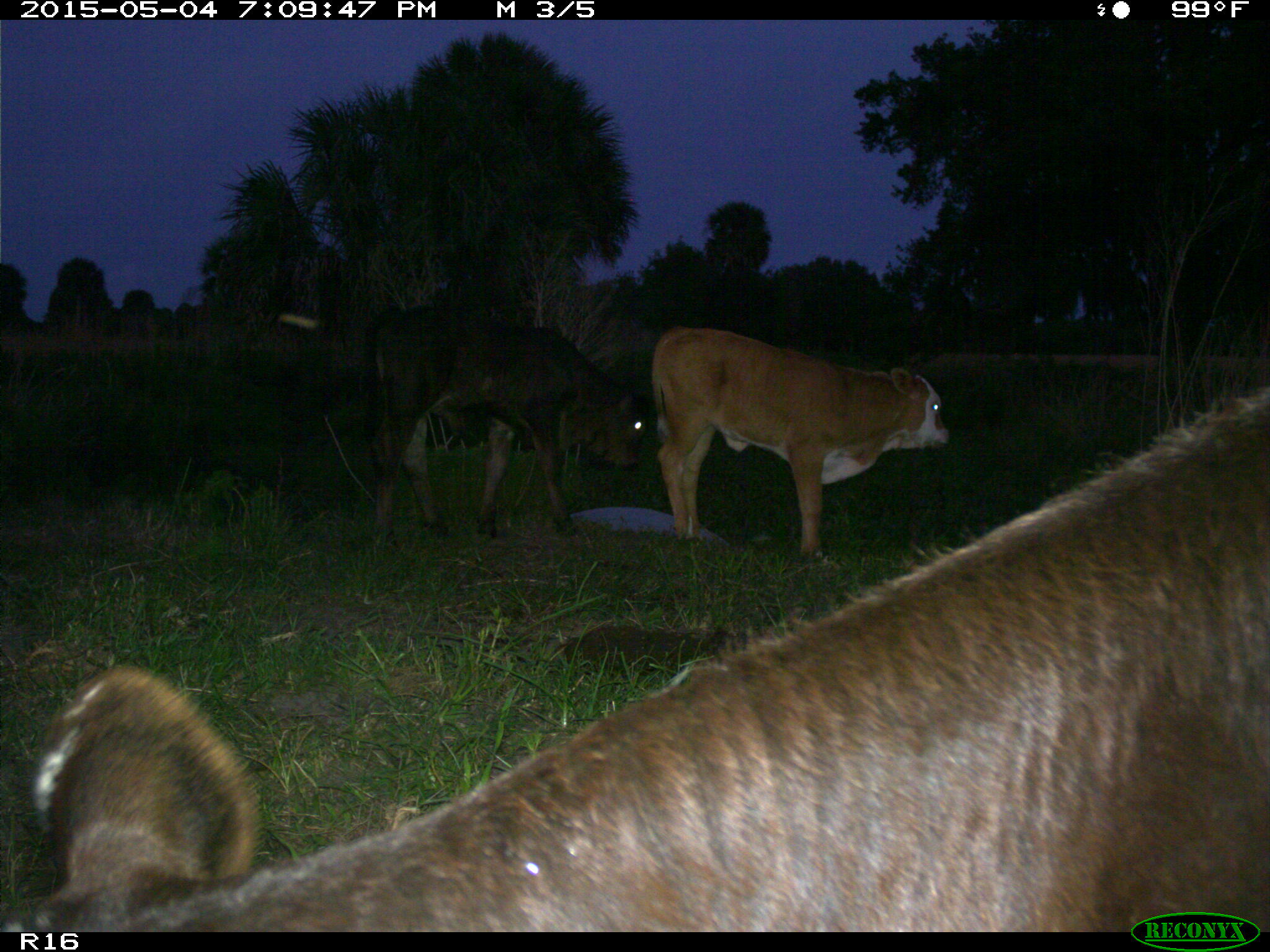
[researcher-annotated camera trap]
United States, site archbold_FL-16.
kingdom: Animalia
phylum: Chordata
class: Mammalia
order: Artiodactyla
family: Bovidae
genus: Bos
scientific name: Bos taurus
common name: domestic cow